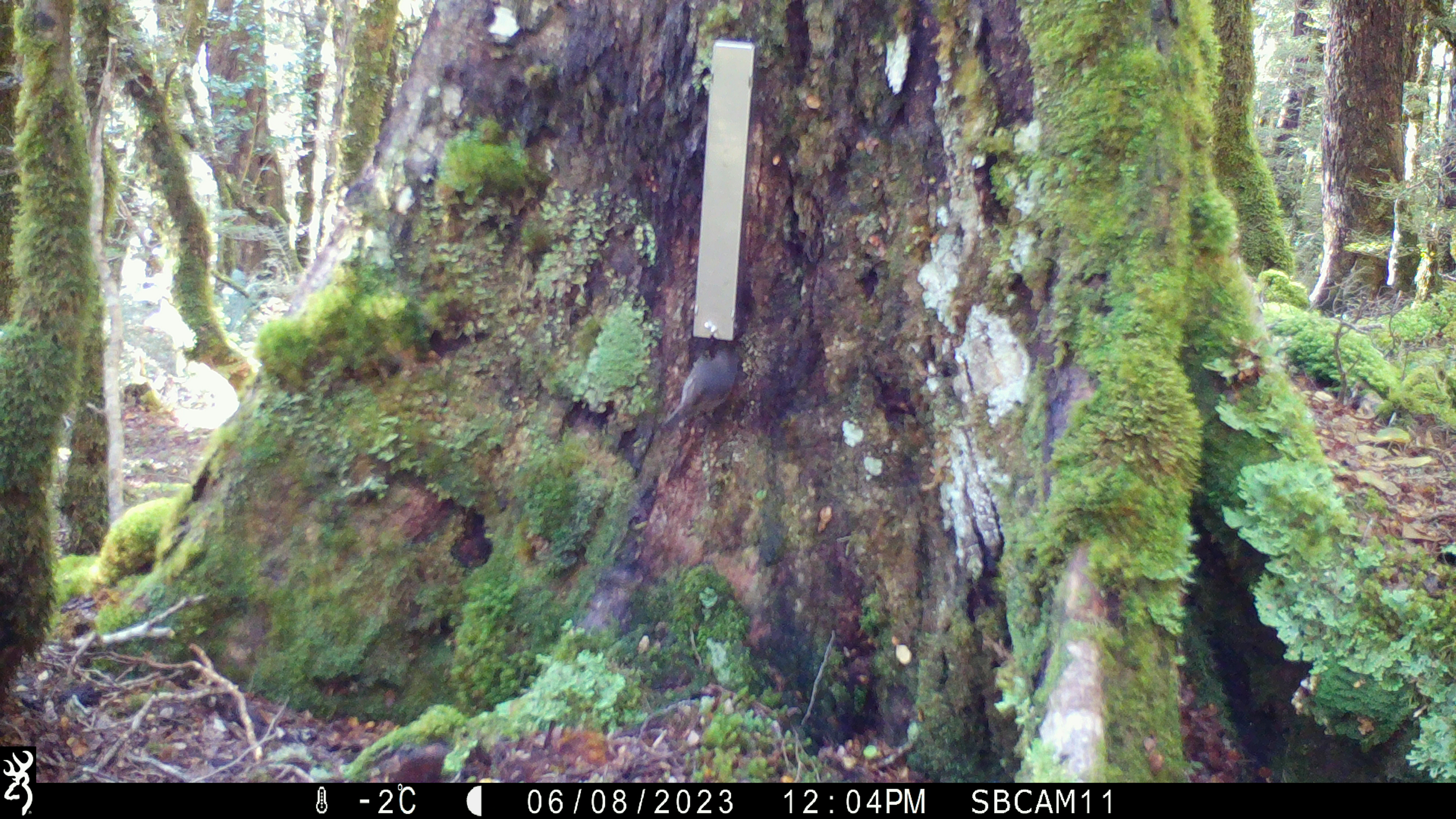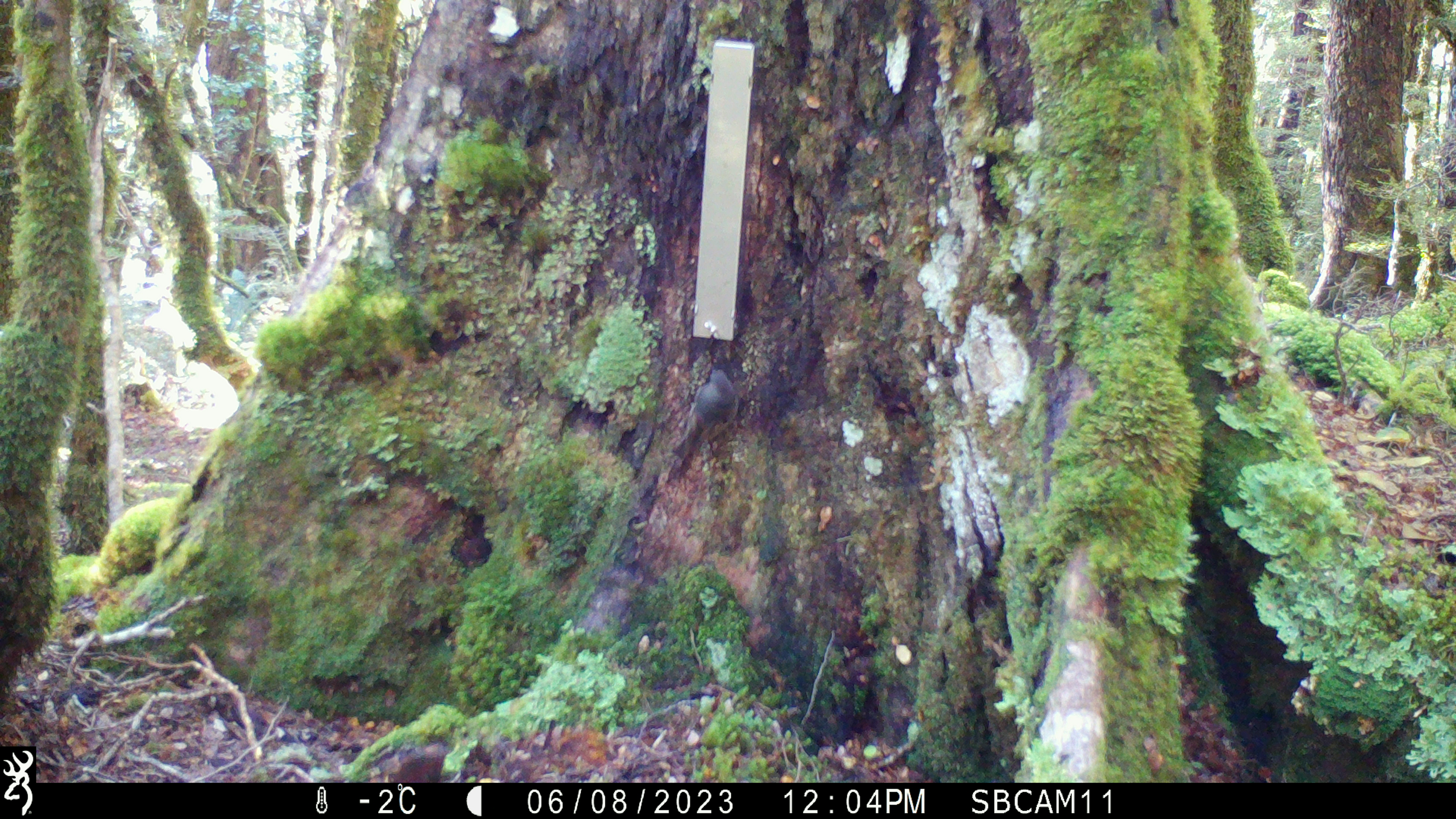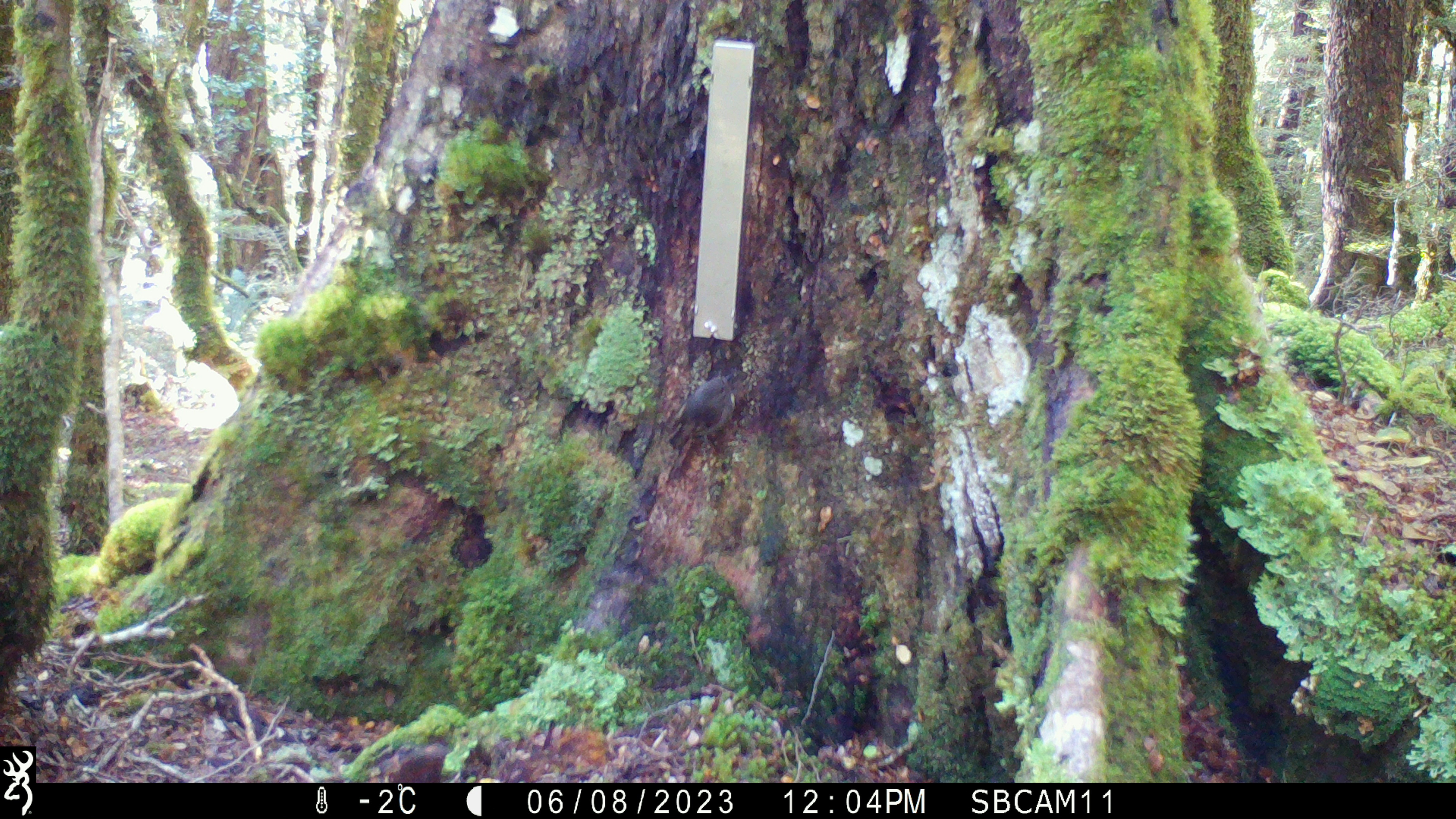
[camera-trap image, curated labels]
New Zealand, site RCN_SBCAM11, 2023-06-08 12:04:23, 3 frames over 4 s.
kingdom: Animalia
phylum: Chordata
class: Aves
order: Passeriformes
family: Petroicidae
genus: Petroica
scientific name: Petroica australis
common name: new zealand robin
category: robin